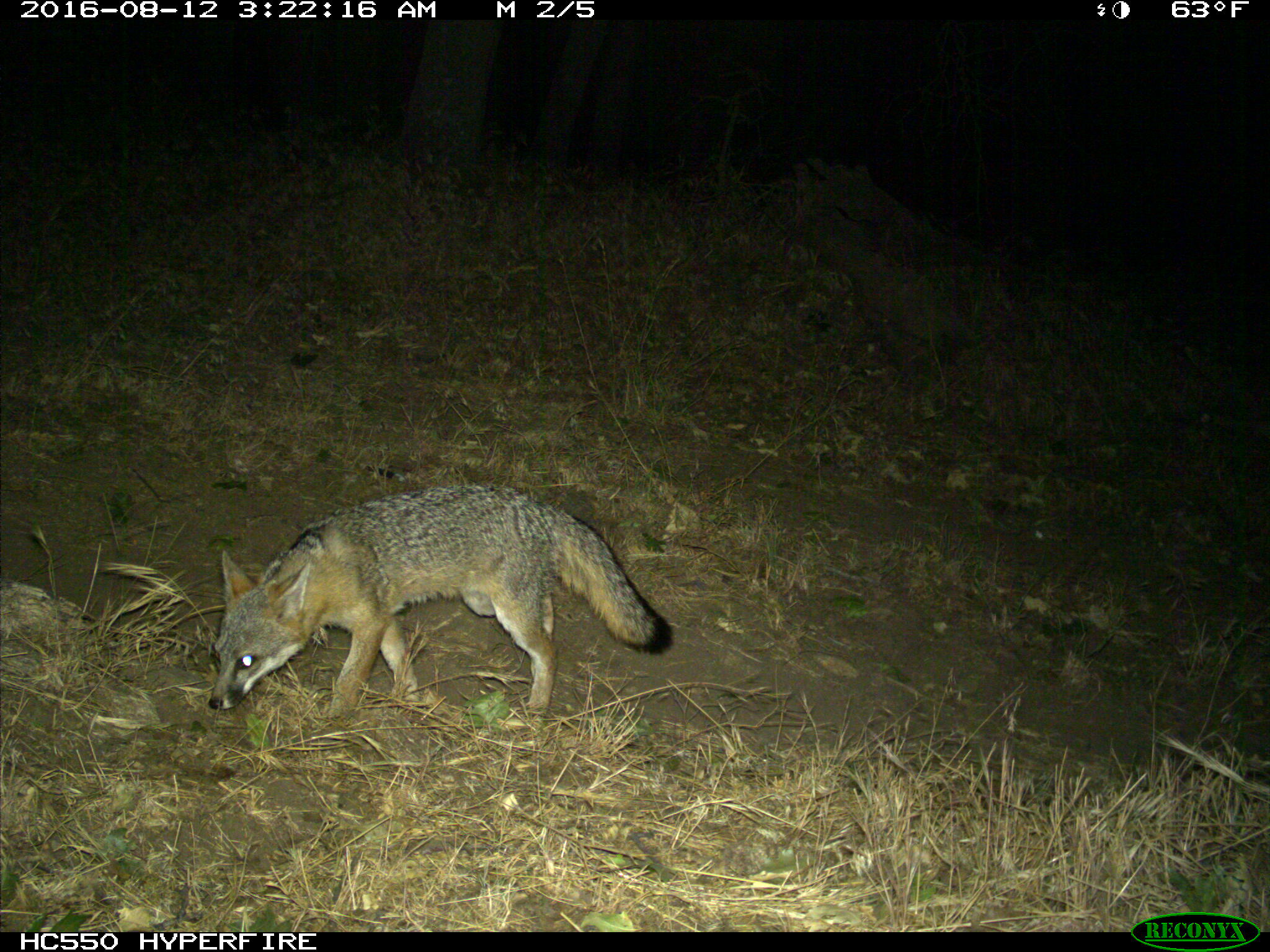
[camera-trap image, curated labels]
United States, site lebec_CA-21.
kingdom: Animalia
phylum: Chordata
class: Mammalia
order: Carnivora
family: Canidae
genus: Urocyon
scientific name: Urocyon cinereoargenteus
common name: gray fox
Urocyon cinereoargenteus (gray fox).